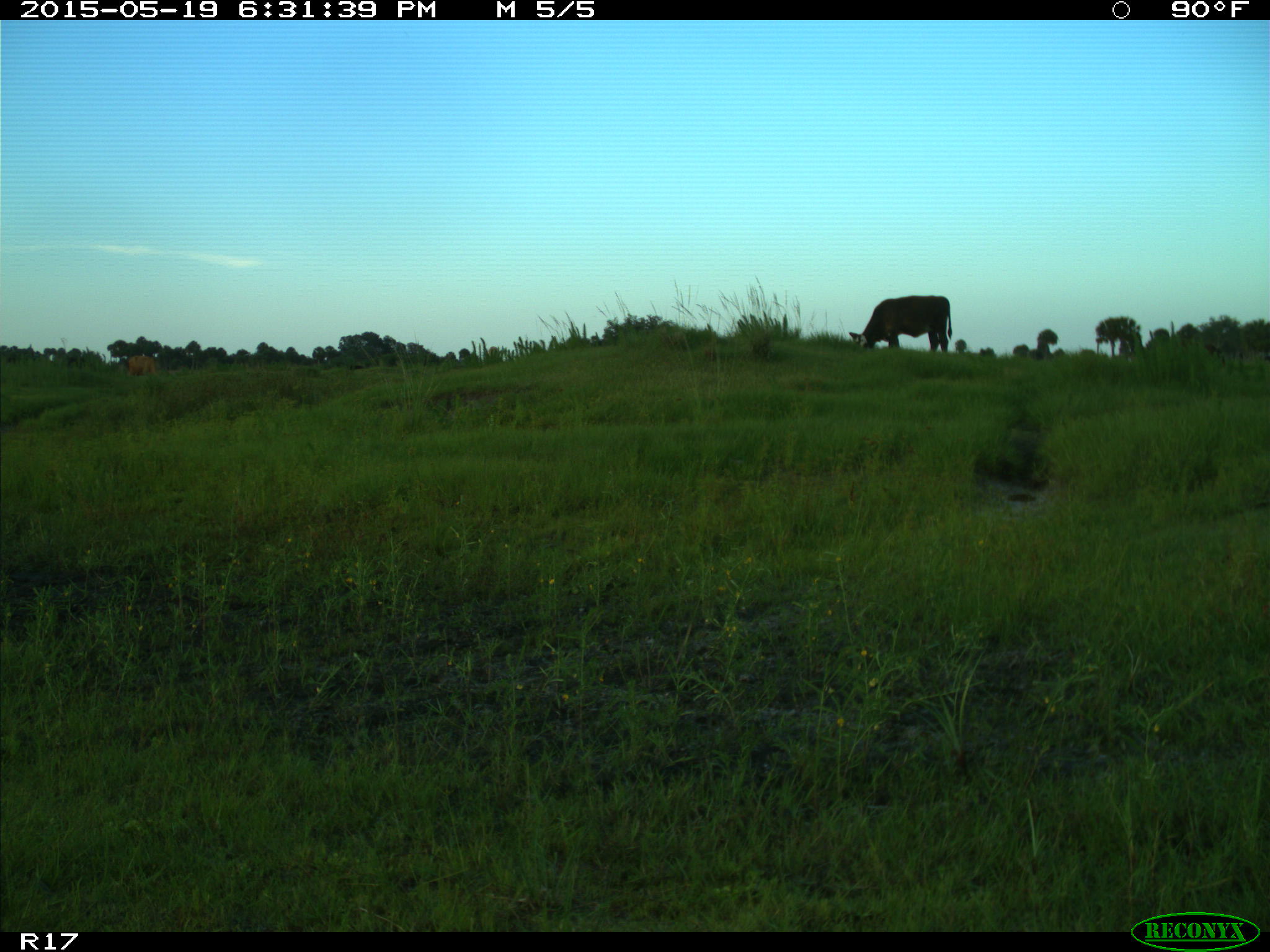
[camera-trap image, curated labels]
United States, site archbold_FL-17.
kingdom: Animalia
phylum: Chordata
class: Mammalia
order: Artiodactyla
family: Bovidae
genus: Bos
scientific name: Bos taurus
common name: domestic cow